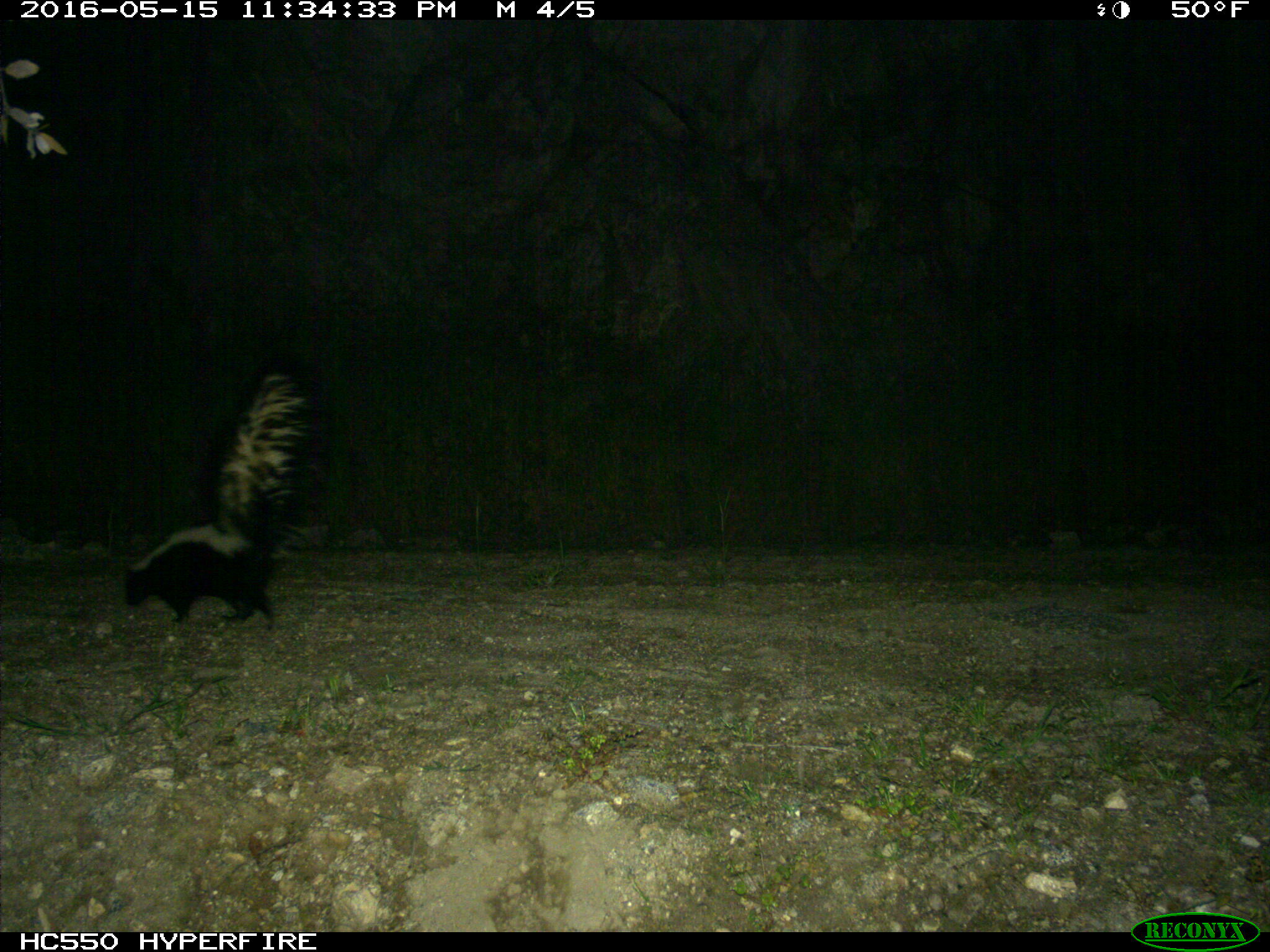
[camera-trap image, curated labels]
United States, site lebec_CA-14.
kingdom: Animalia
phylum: Chordata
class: Mammalia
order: Carnivora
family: Mephitidae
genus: Mephitis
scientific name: Mephitis mephitis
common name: striped skunk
Mephitis mephitis (striped skunk).